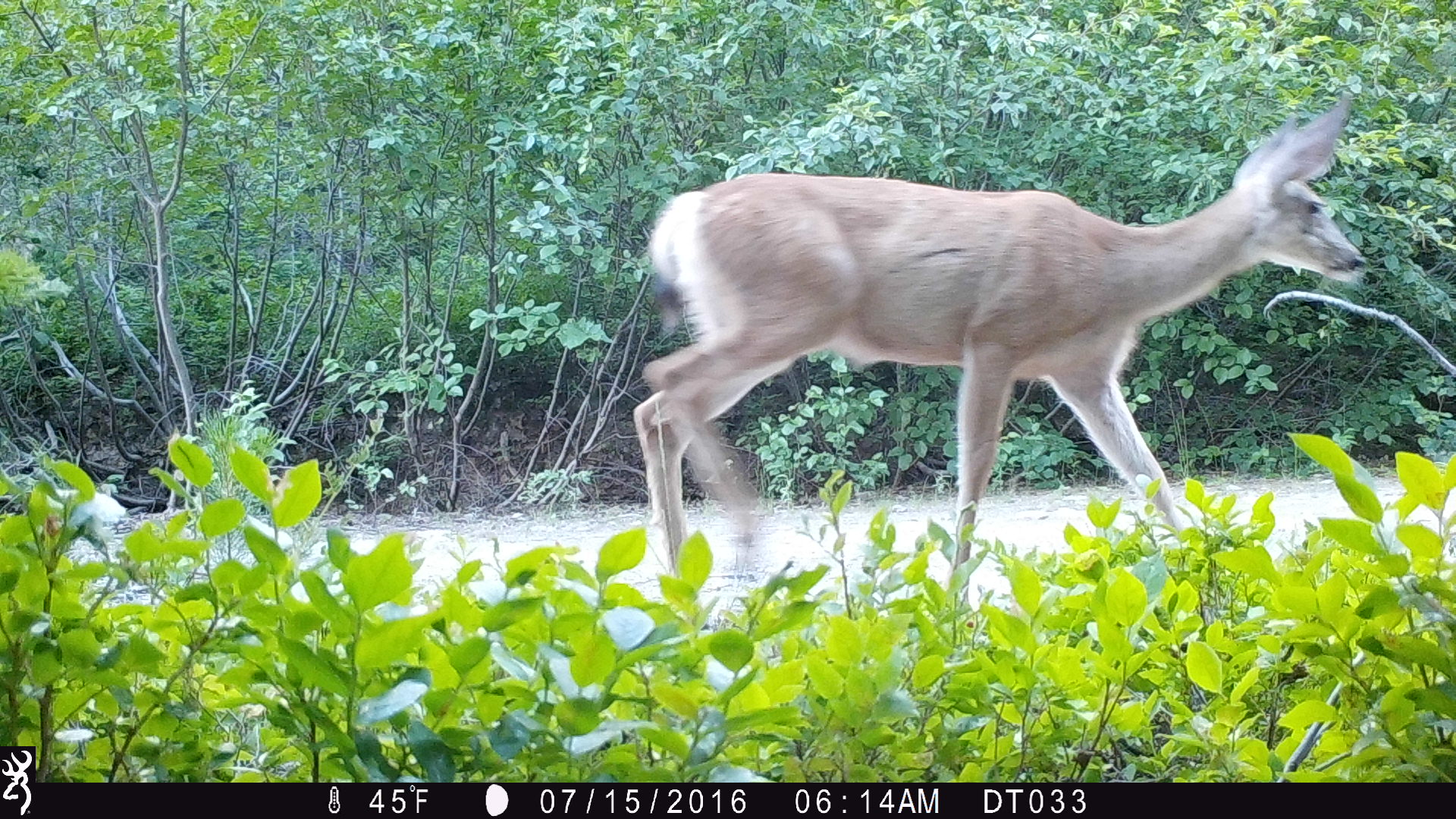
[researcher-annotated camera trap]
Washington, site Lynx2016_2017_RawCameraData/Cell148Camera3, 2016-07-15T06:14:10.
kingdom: Animalia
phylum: Chordata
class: Mammalia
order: Artiodactyla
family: Cervidae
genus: Odocoileus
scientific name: Odocoileus hemionus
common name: mule deer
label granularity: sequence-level